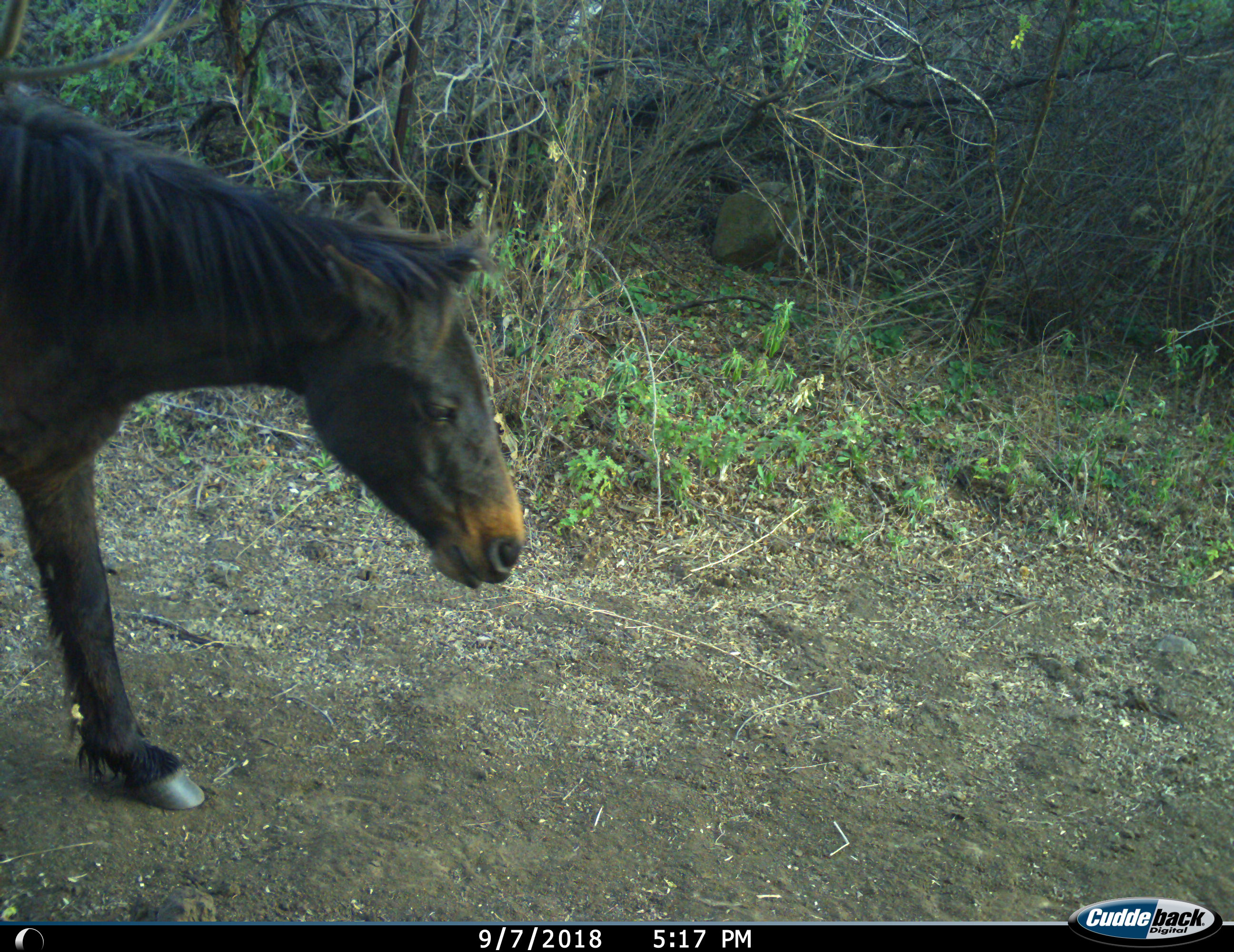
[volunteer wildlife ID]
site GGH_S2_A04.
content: unidentified animal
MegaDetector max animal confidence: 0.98